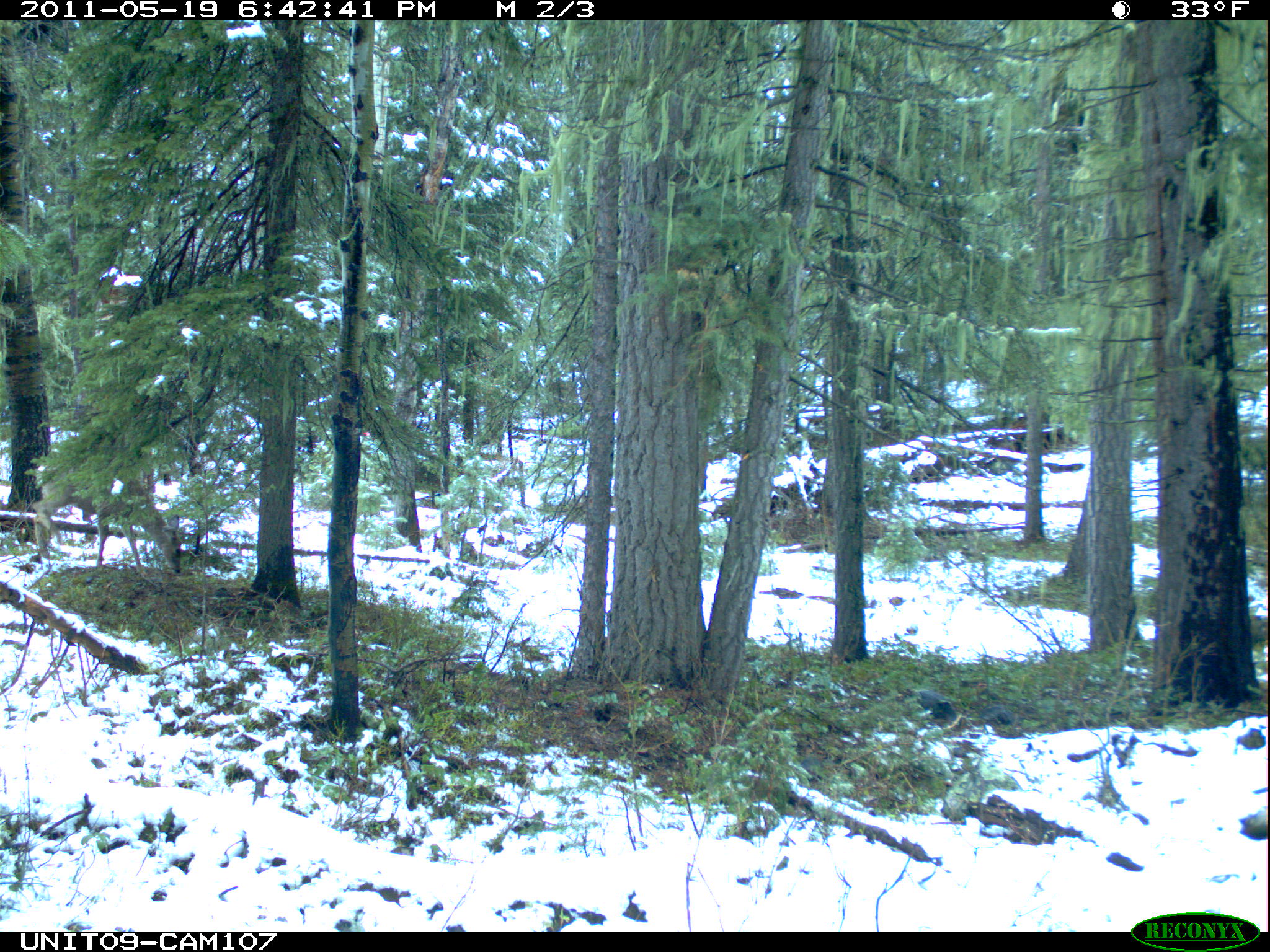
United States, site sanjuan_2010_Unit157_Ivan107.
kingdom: Animalia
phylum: Chordata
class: Mammalia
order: Artiodactyla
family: Cervidae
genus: Odocoileus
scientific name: Odocoileus hemionus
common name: mule deer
Odocoileus hemionus (mule deer).